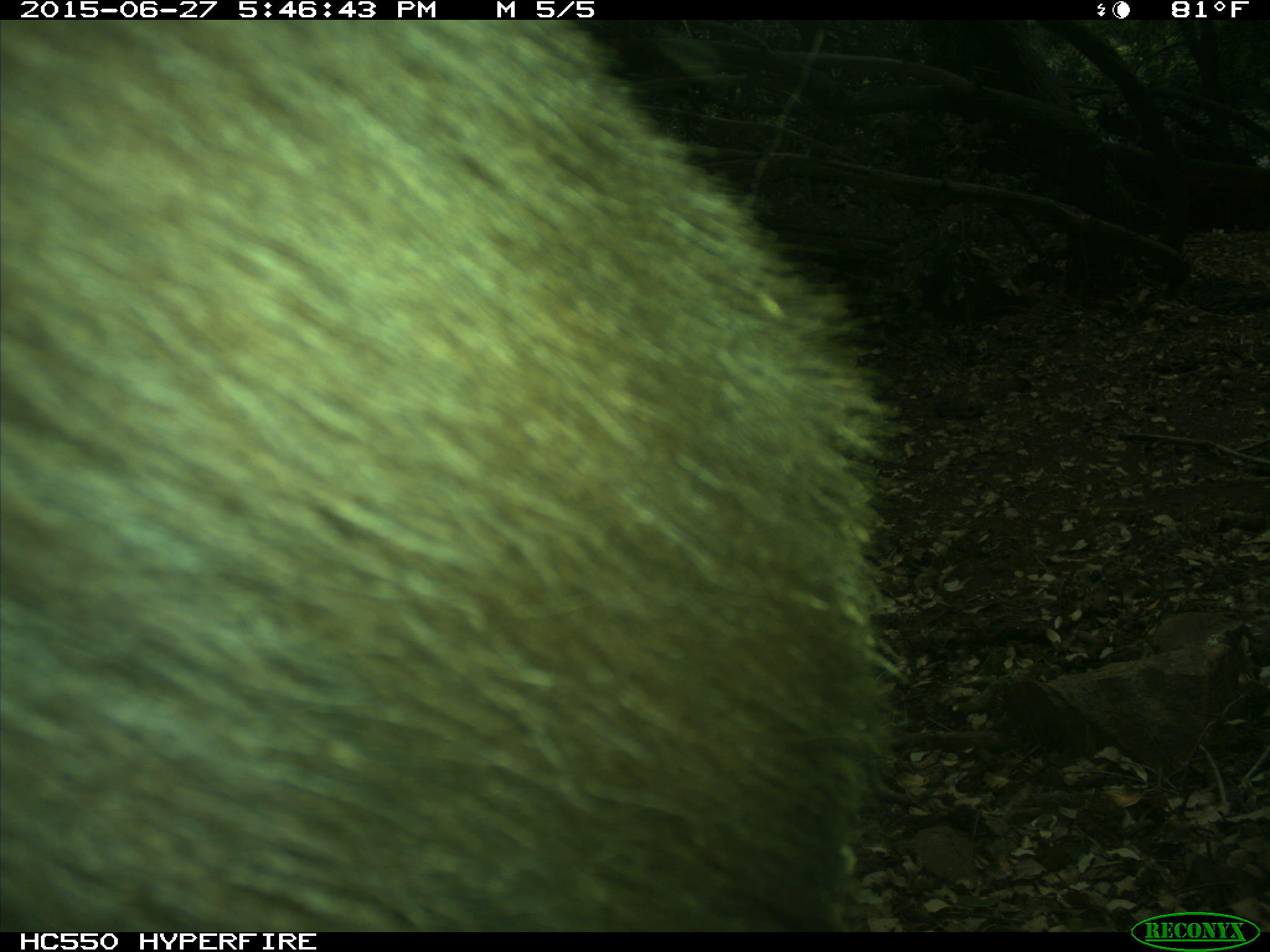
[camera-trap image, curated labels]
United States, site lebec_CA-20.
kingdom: Animalia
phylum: Chordata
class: Mammalia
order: Carnivora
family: Ursidae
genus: Ursus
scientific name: Ursus americanus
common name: american black bear